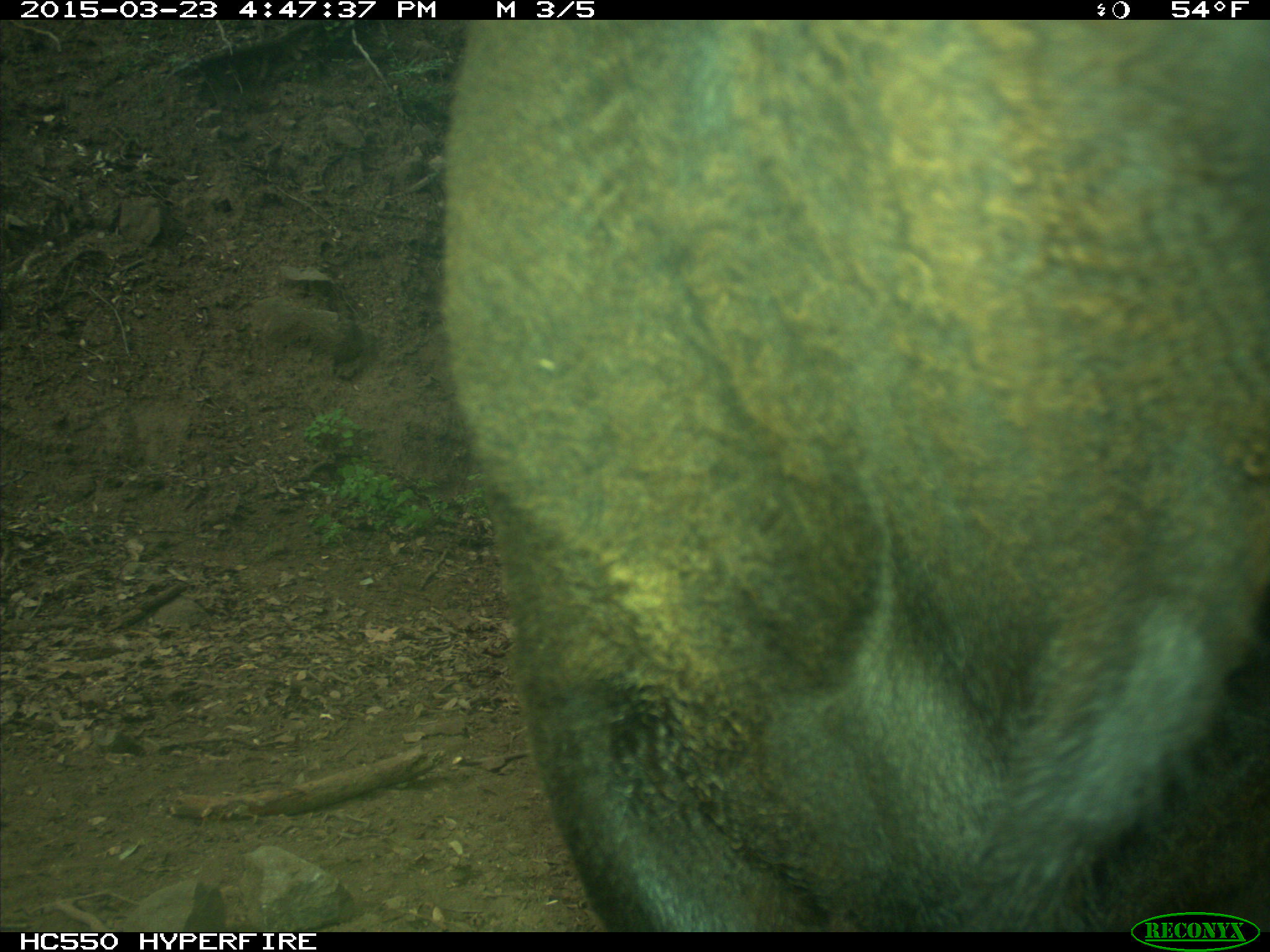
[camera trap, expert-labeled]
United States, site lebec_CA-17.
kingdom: Animalia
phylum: Chordata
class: Mammalia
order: Artiodactyla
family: Bovidae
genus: Bos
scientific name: Bos taurus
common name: domestic cow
Bos taurus (domestic cow).